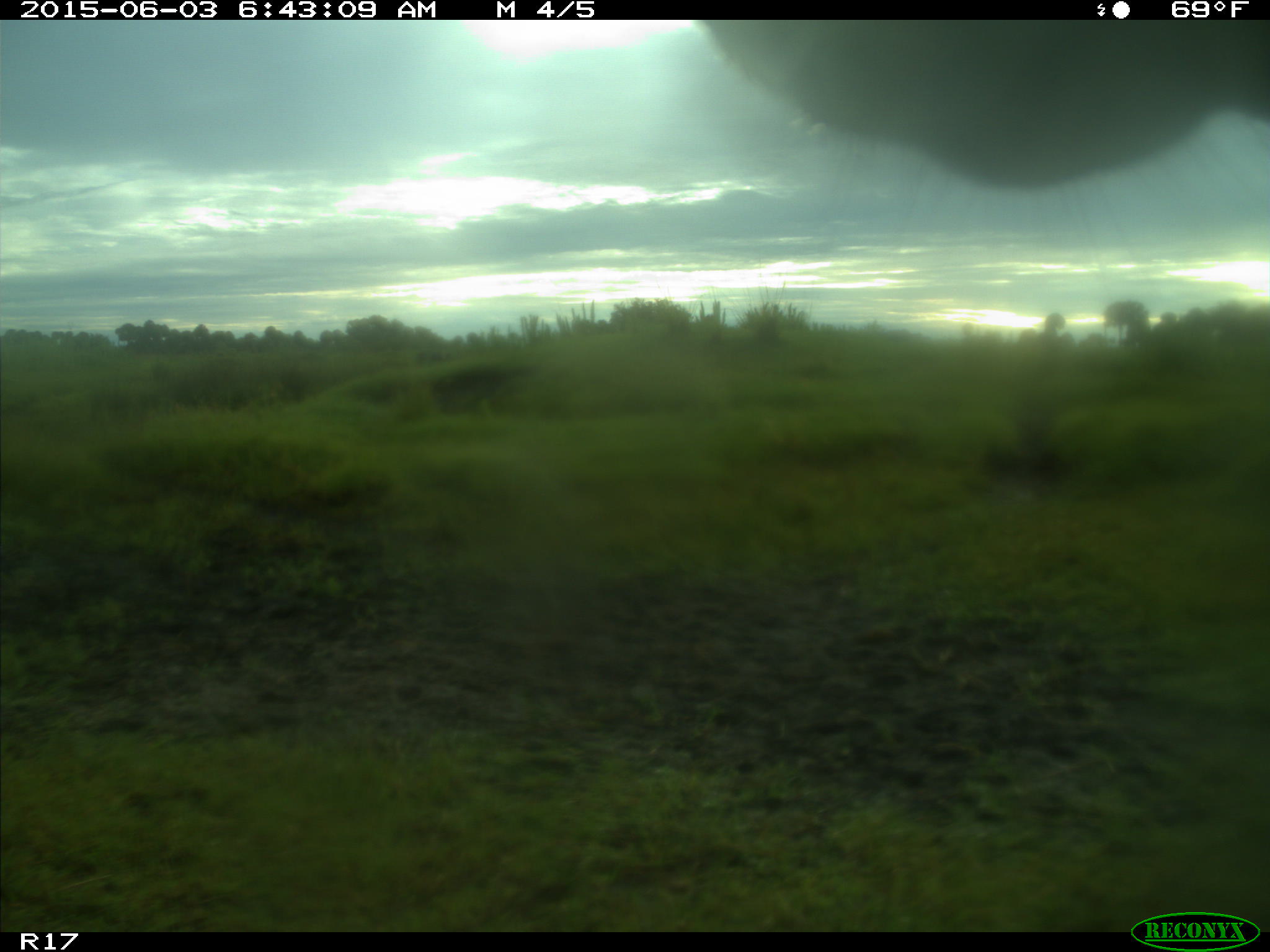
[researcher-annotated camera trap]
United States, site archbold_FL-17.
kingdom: Animalia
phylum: Chordata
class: Mammalia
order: Artiodactyla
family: Bovidae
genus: Bos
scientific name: Bos taurus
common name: domestic cow